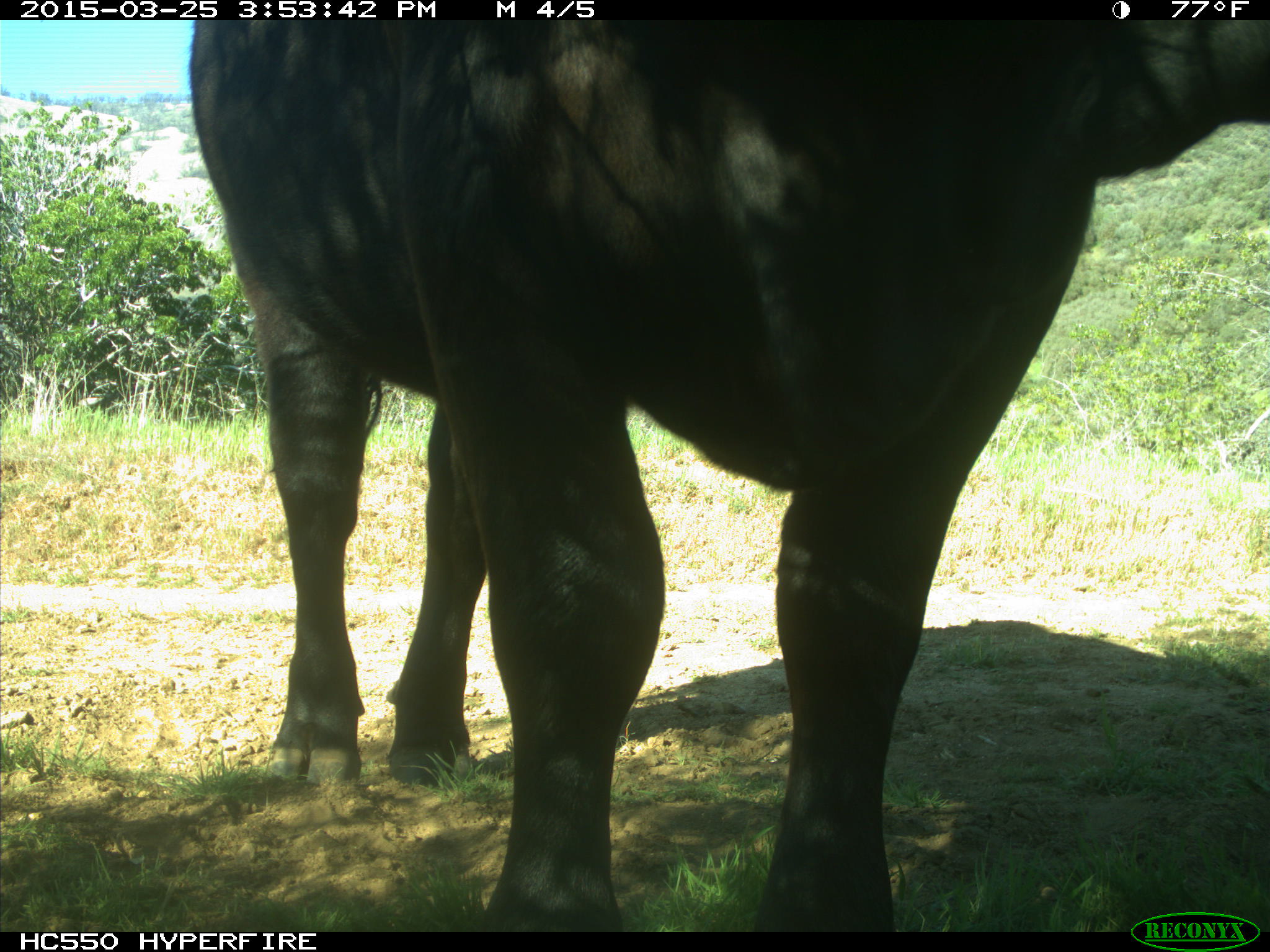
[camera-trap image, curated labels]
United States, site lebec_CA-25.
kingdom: Animalia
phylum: Chordata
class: Mammalia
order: Artiodactyla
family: Bovidae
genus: Bos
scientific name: Bos taurus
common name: domestic cow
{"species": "Bos taurus (domestic cow)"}